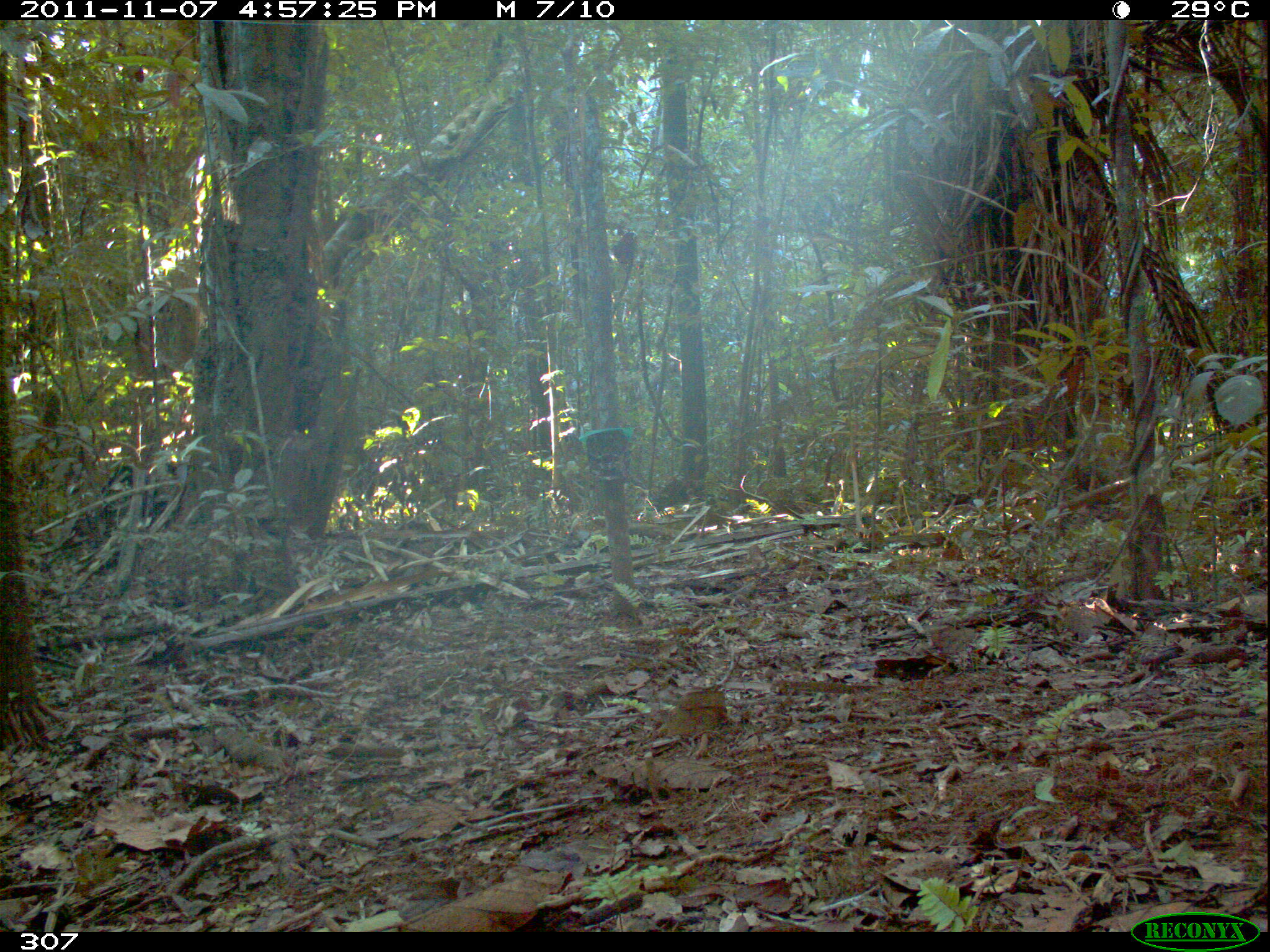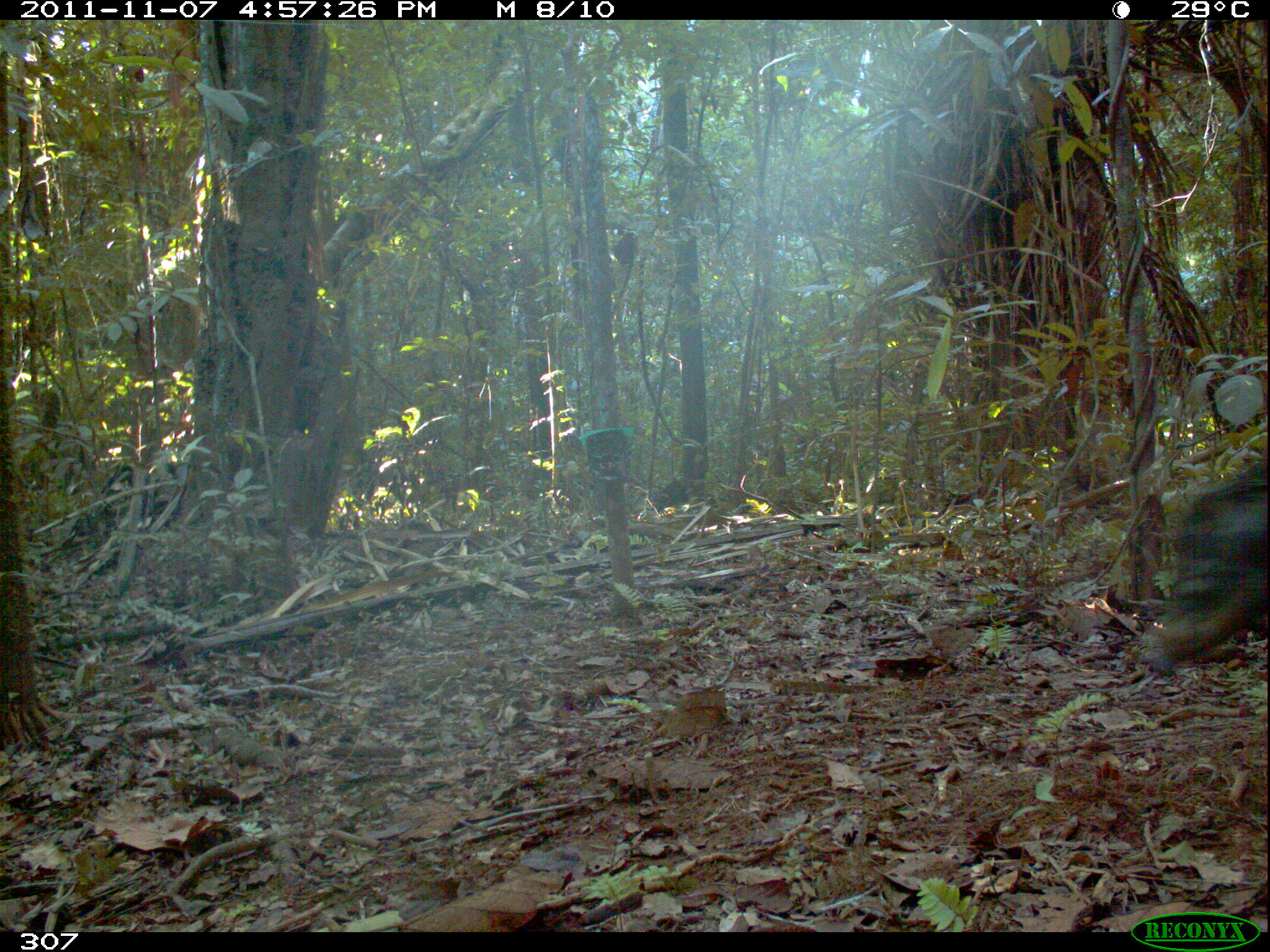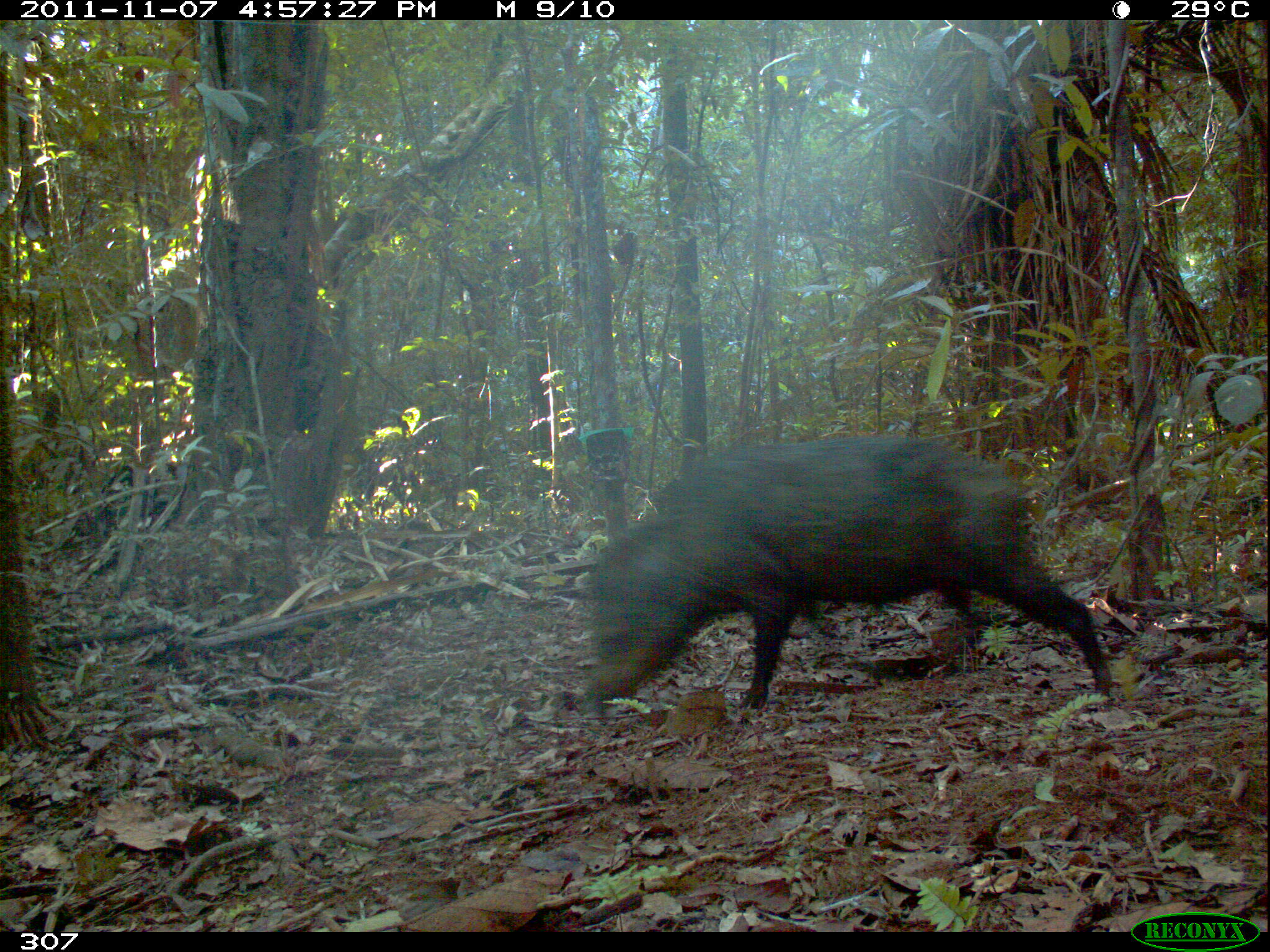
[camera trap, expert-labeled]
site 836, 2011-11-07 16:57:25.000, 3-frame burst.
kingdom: Animalia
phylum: Chordata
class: Mammalia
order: Artiodactyla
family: Tayassuidae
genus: Tayassu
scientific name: Tayassu pecari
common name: white-lipped peccary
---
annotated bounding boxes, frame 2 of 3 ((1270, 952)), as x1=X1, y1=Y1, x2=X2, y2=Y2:
tayassu pecari: x1=1128, y1=456, x2=1267, y2=678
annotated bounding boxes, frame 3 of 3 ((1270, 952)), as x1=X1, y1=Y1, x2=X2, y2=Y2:
tayassu pecari: x1=576, y1=434, x2=1118, y2=708